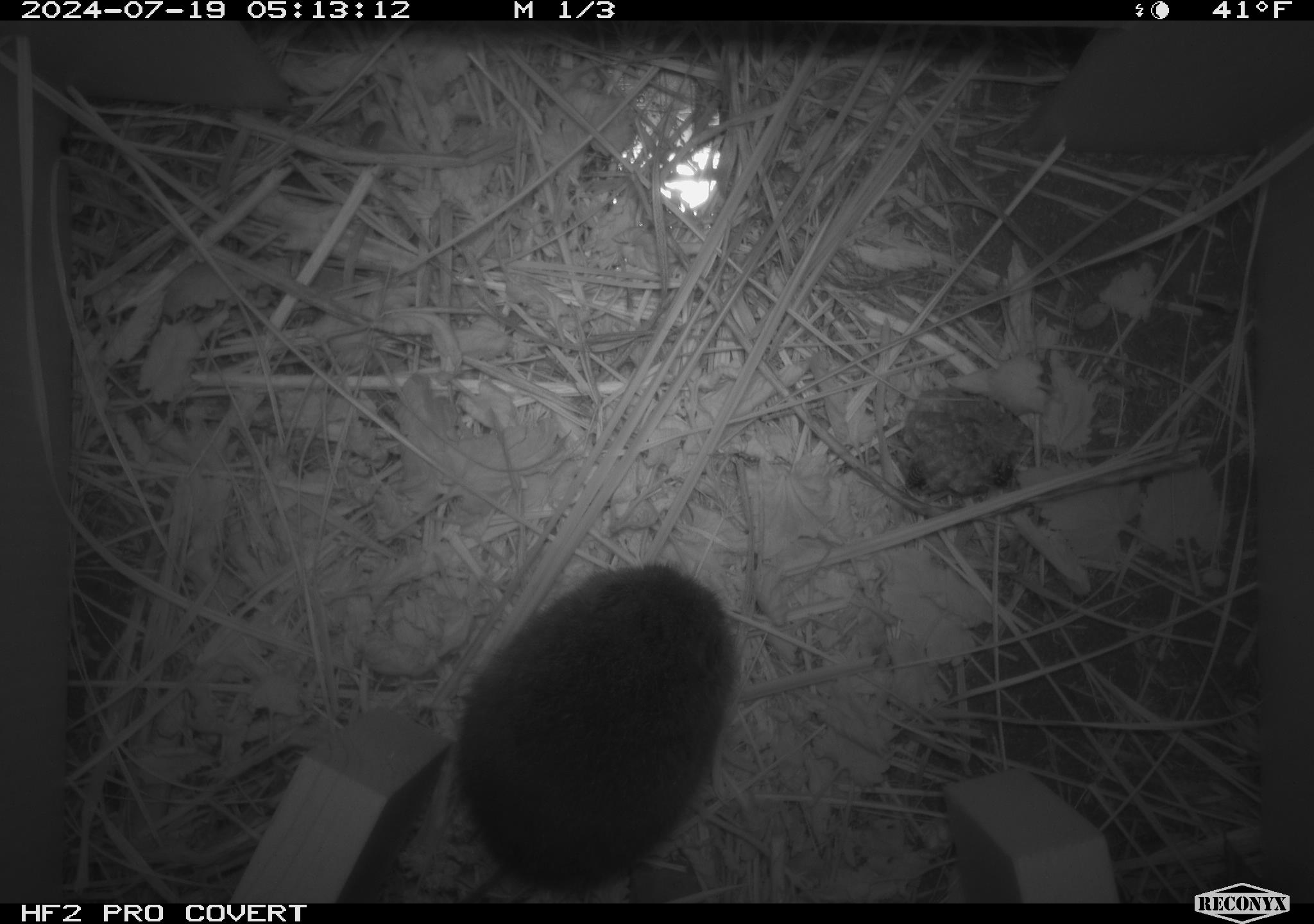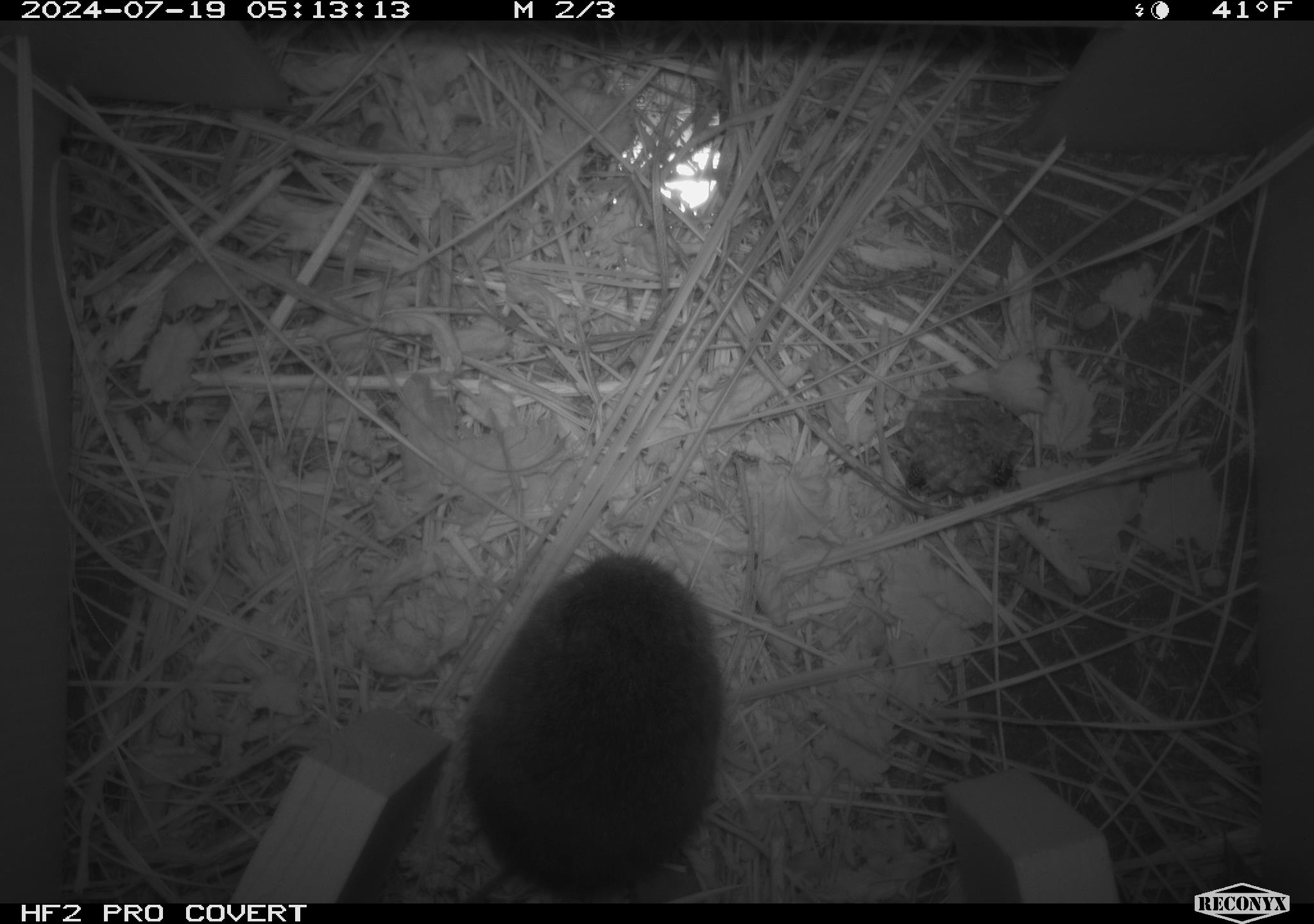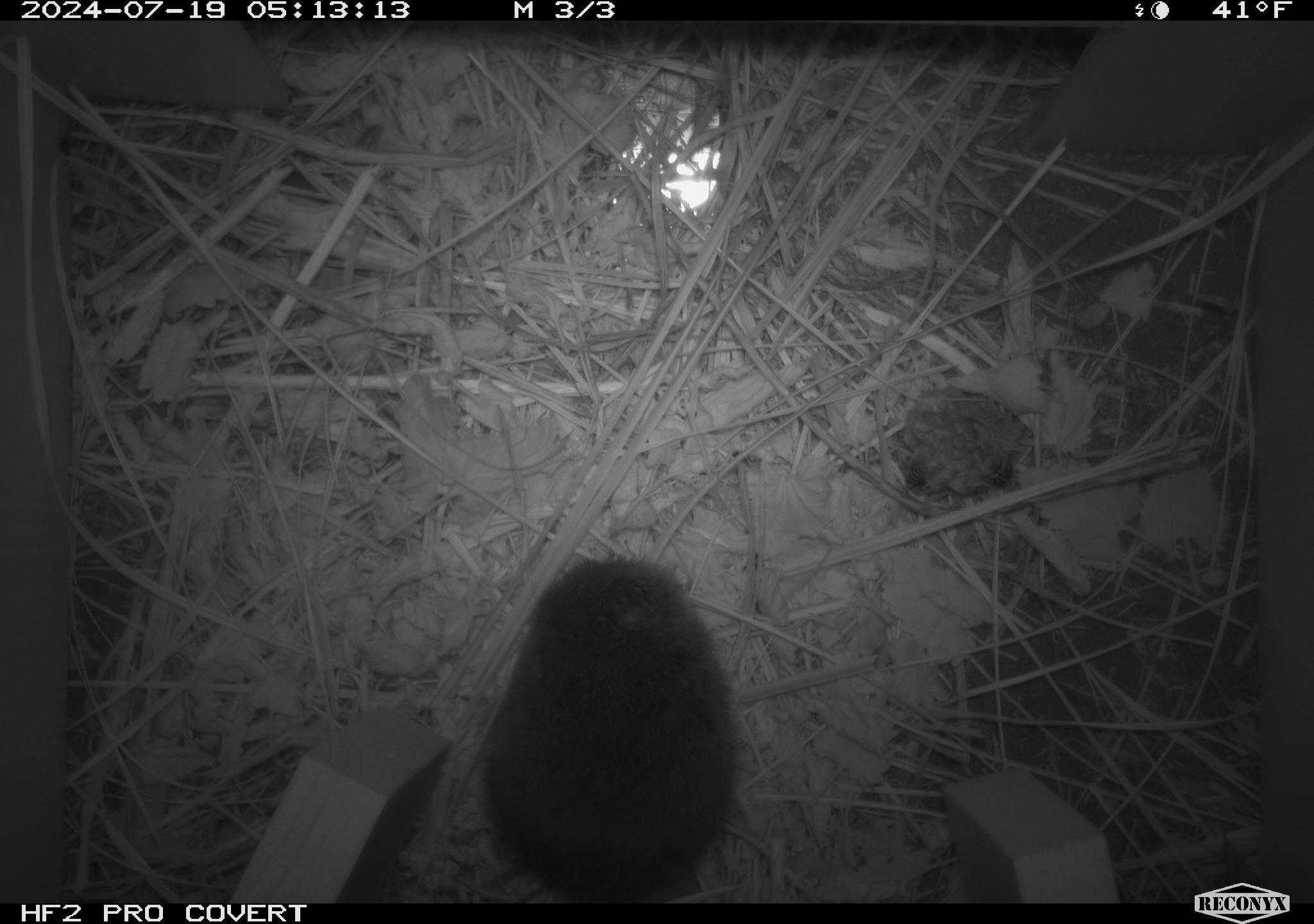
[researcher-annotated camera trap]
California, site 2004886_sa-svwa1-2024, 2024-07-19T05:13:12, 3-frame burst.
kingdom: Animalia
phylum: Arthropoda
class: Insecta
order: Hymenoptera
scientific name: Hymenoptera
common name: ants, bees, wasps, and sawflies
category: hymenoptera order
Hymenoptera order (ants, bees, wasps, and sawflies) (Hymenoptera).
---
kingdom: Animalia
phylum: Chordata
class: Mammalia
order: Rodentia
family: Cricetidae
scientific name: Arvicolinae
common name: voles, lemmings, and muskrats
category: arvicolinae subfamily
Arvicolinae subfamily (voles, lemmings, and muskrats) (Arvicolinae).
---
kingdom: Animalia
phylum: Arthropoda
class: Malacostraca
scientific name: Malacostraca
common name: amphipods, crabs, isopods, krill, lobsters and shrimps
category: malacostracan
Malacostracan (amphipods, crabs, isopods, krill, lobsters and shrimps) (Malacostraca).